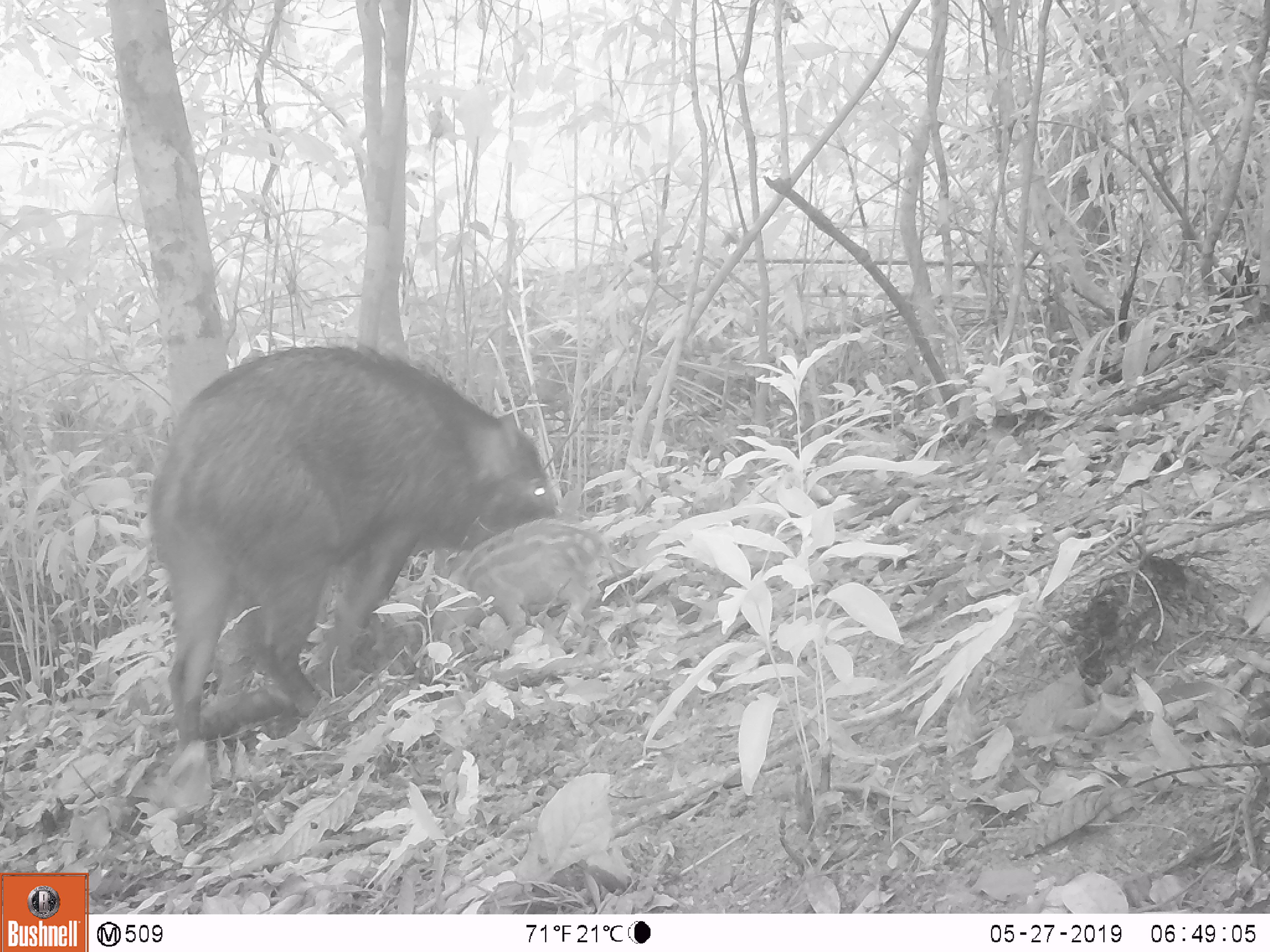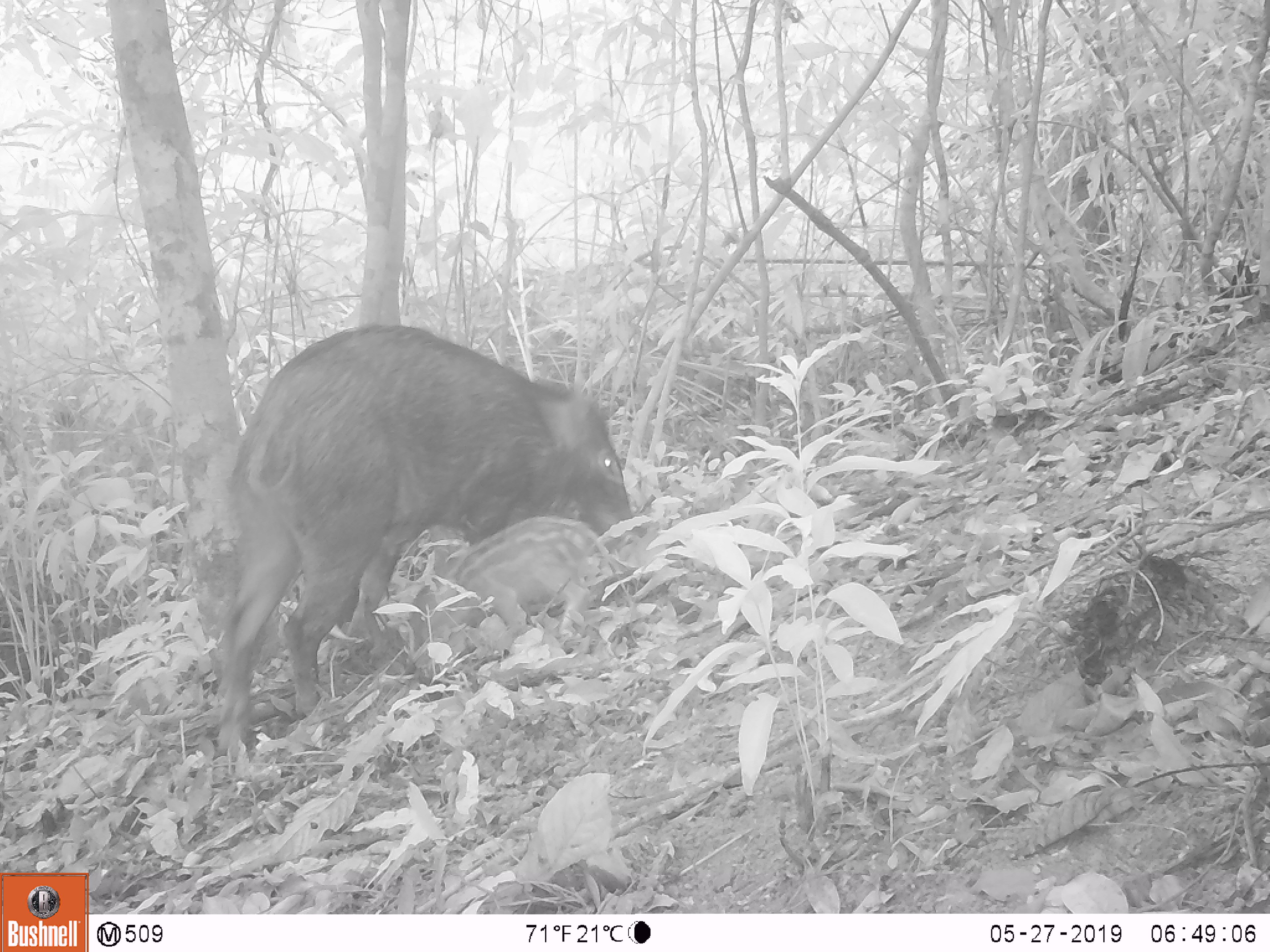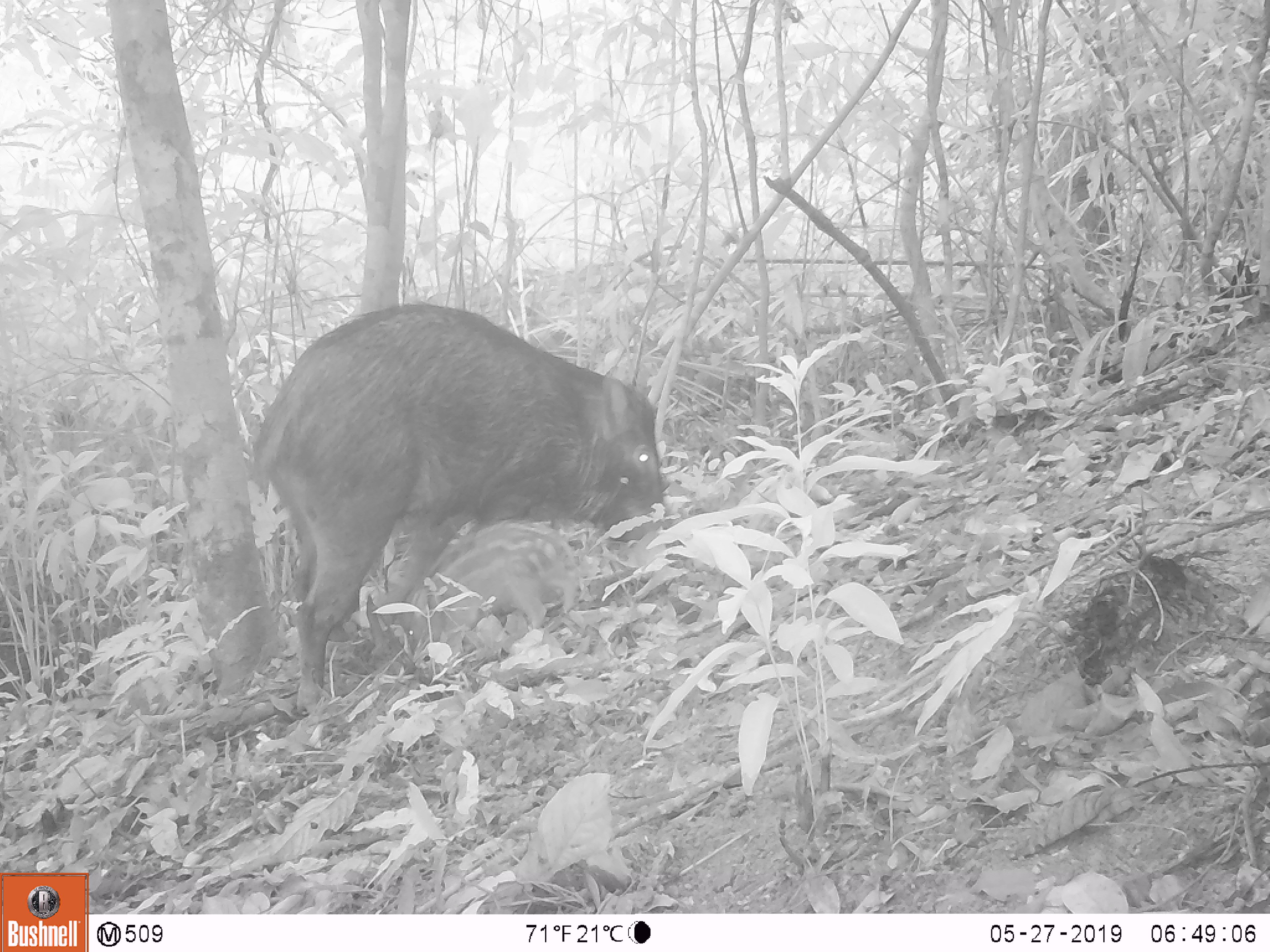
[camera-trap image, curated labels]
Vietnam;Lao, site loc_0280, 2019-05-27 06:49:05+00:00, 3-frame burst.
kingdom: Animalia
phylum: Chordata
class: Mammalia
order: Artiodactyla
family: Suidae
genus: Sus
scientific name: Sus scrofa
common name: eurasian wild pig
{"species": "eurasian wild pig (Sus scrofa)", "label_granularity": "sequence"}